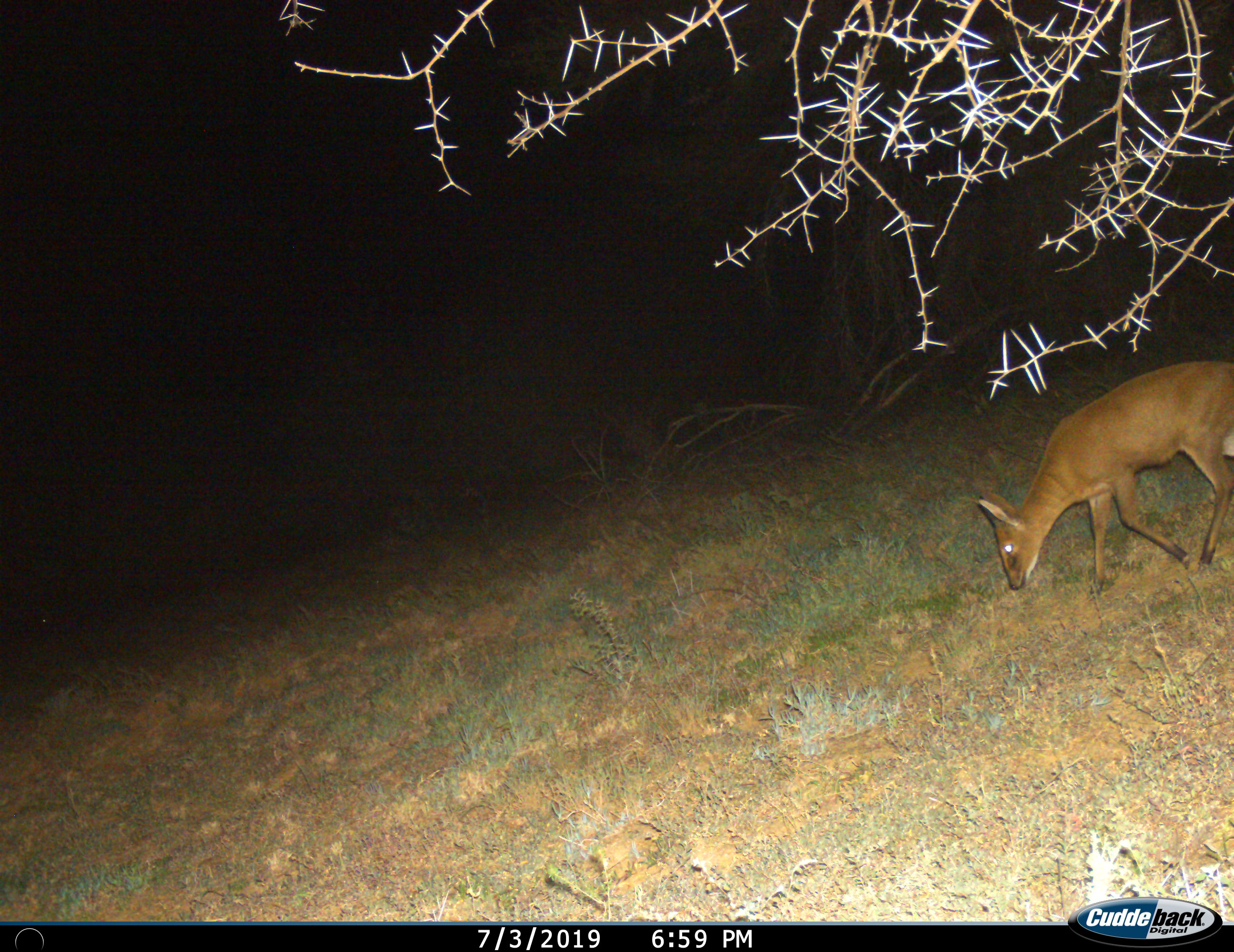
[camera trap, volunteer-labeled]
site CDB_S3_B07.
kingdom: Animalia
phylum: Chordata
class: Mammalia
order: Artiodactyla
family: Bovidae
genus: Sylvicapra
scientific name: Sylvicapra grimmia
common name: common duiker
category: duikercommongrey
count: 1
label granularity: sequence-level